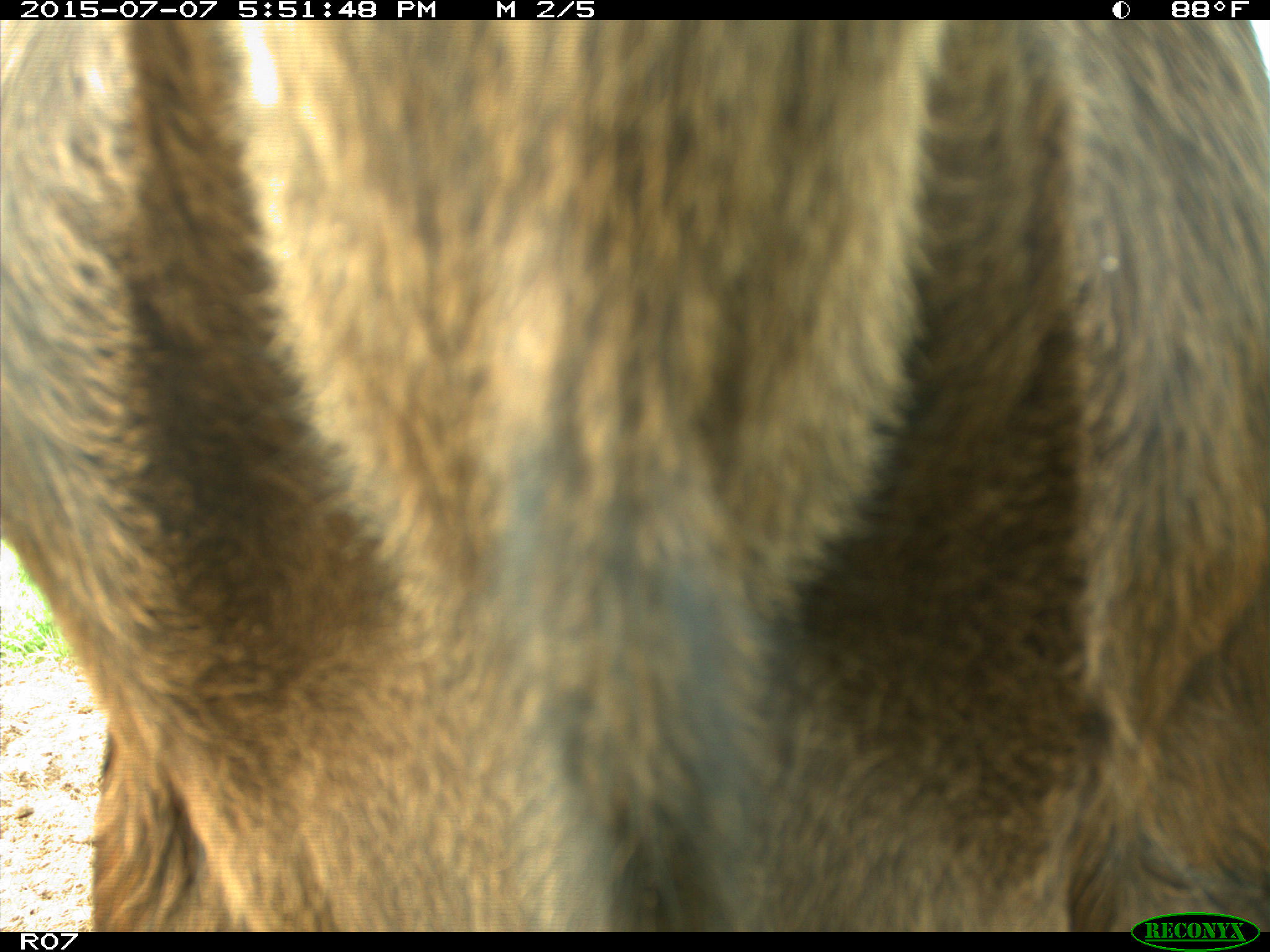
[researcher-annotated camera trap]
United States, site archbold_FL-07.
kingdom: Animalia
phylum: Chordata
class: Mammalia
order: Artiodactyla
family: Bovidae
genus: Bos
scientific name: Bos taurus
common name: domestic cow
Bos taurus (domestic cow).